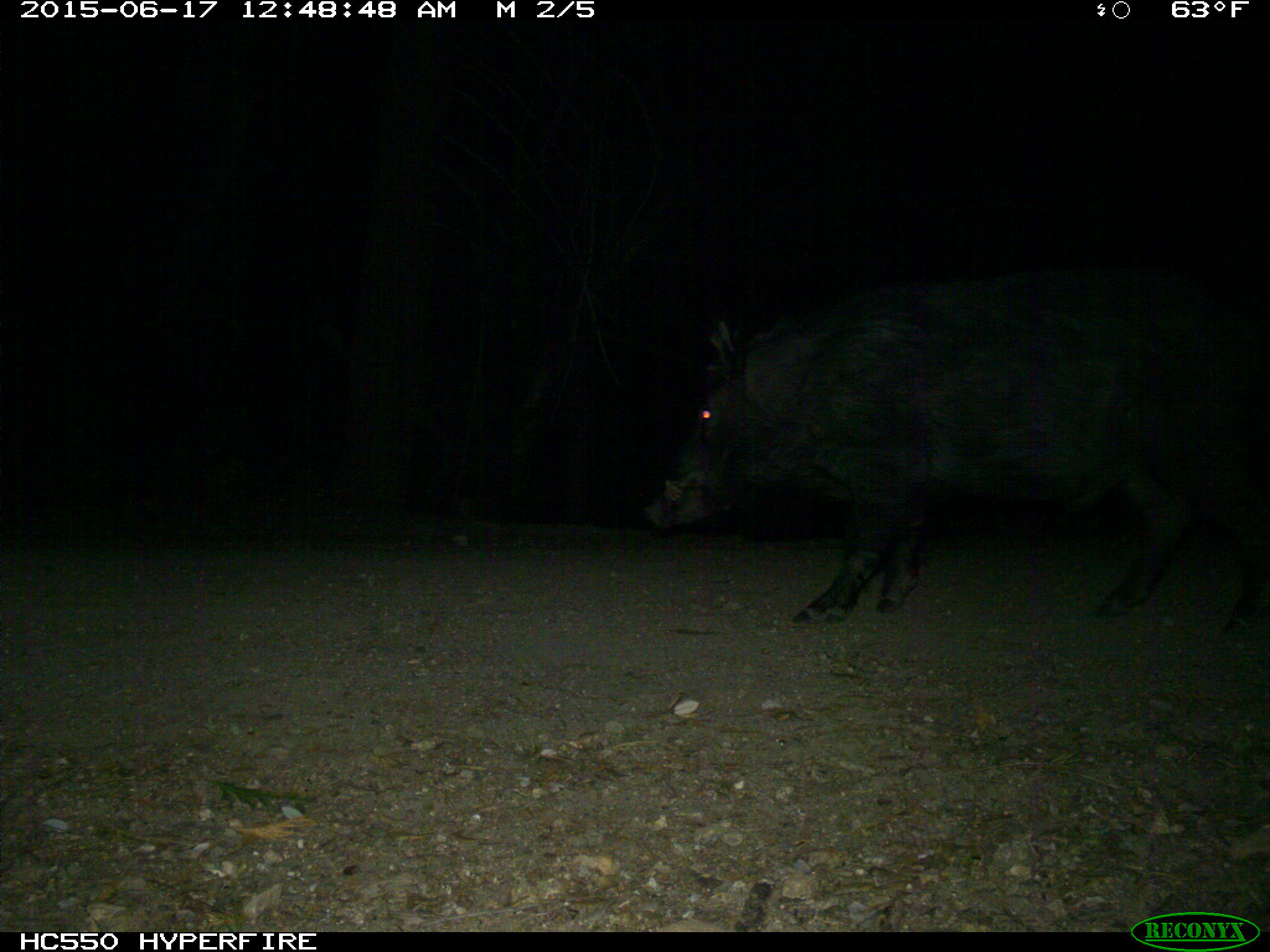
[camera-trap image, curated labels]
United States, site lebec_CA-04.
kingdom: Animalia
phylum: Chordata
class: Mammalia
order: Artiodactyla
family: Suidae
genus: Sus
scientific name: Sus scrofa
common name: wild boar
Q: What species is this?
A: Sus scrofa (wild boar).